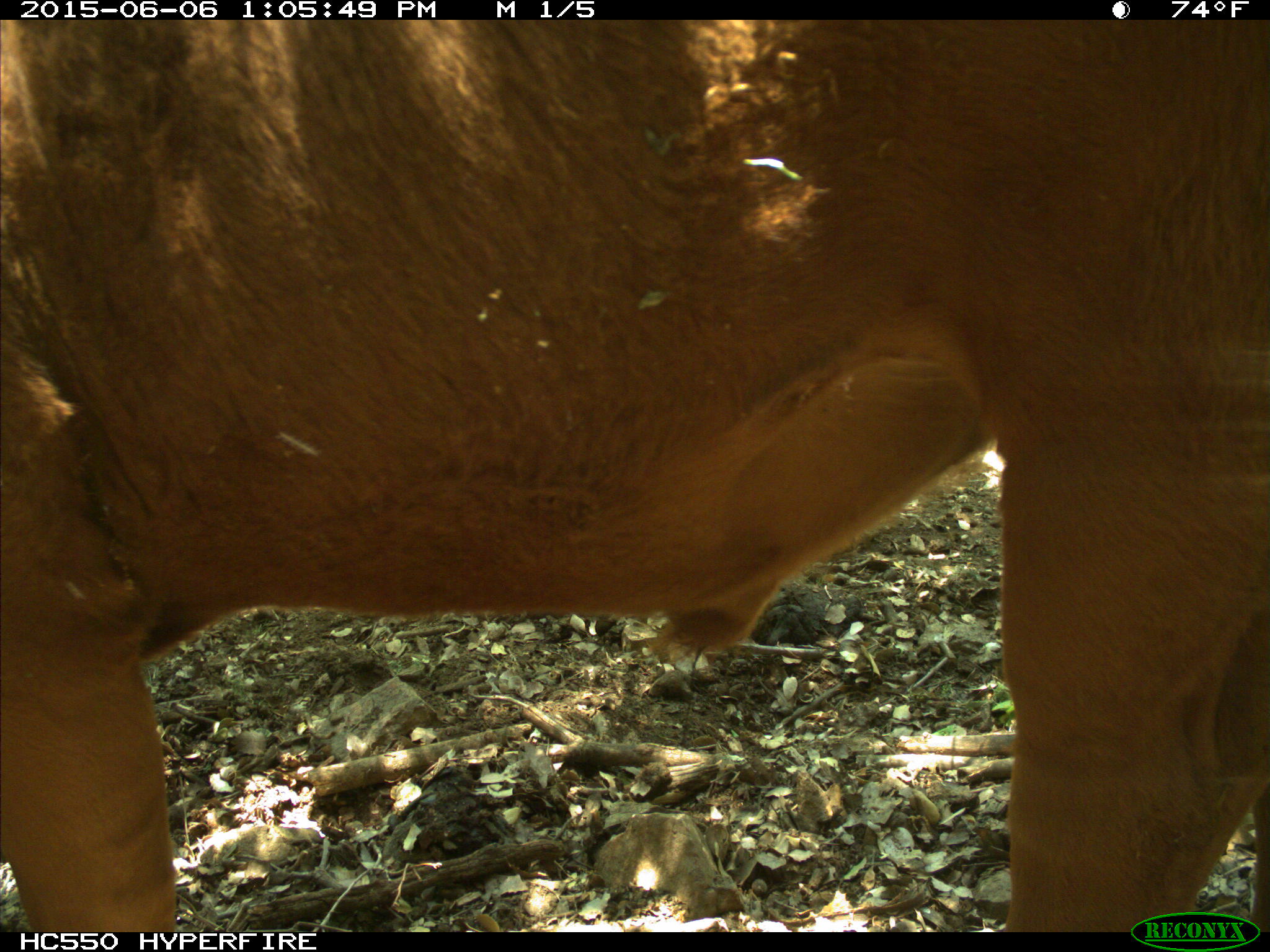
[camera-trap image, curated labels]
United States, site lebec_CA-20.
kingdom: Animalia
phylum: Chordata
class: Mammalia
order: Artiodactyla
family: Bovidae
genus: Bos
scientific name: Bos taurus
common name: domestic cow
Bos taurus (domestic cow).